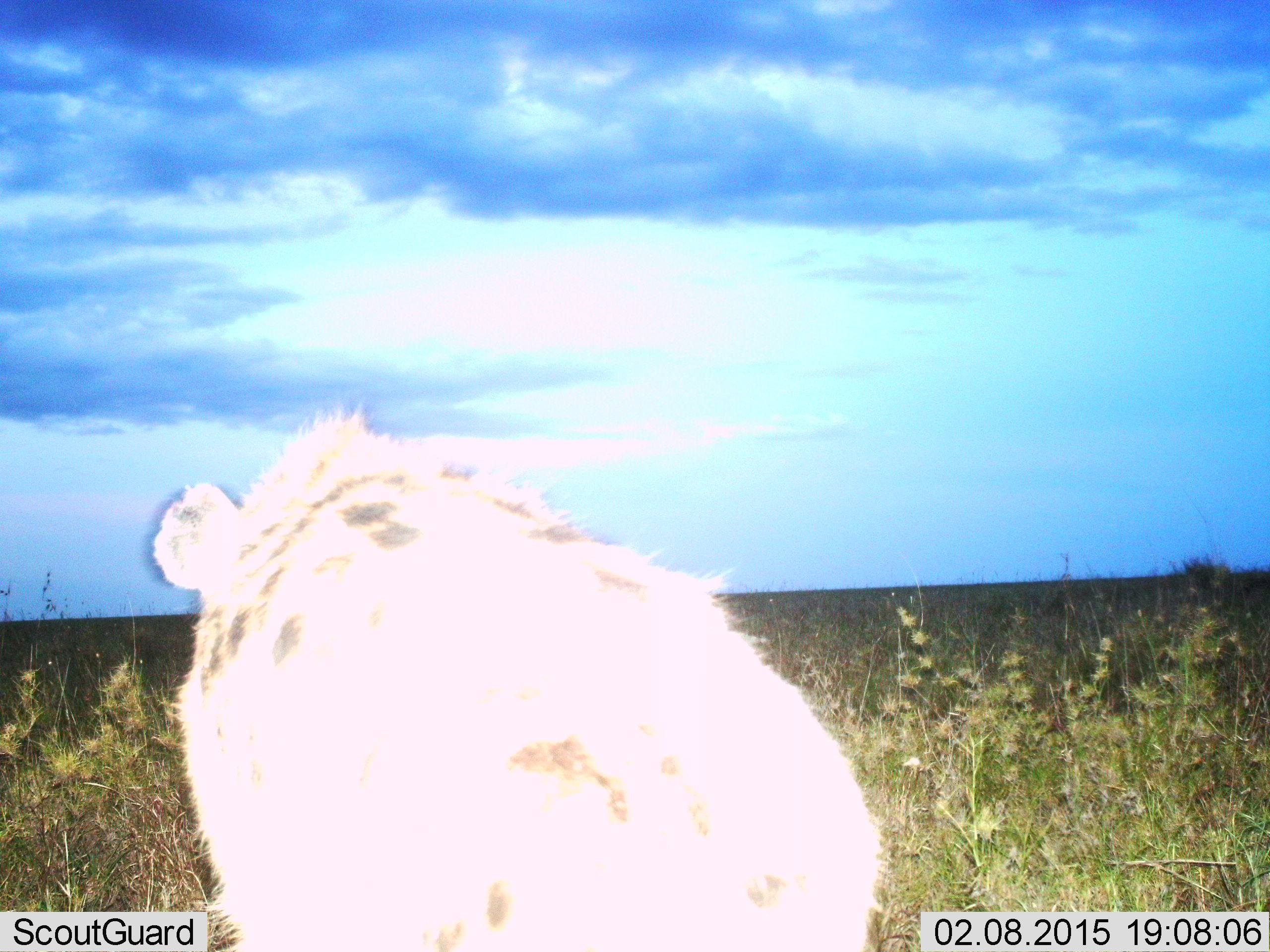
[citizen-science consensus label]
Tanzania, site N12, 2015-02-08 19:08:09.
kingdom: Animalia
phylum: Chordata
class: Mammalia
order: Carnivora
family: Hyaenidae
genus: Crocuta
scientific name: Crocuta crocuta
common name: spotted hyena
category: hyenaspotted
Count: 1.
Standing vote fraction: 50%.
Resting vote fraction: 0%.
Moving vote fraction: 50%.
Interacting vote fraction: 0%.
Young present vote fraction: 0%.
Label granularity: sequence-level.